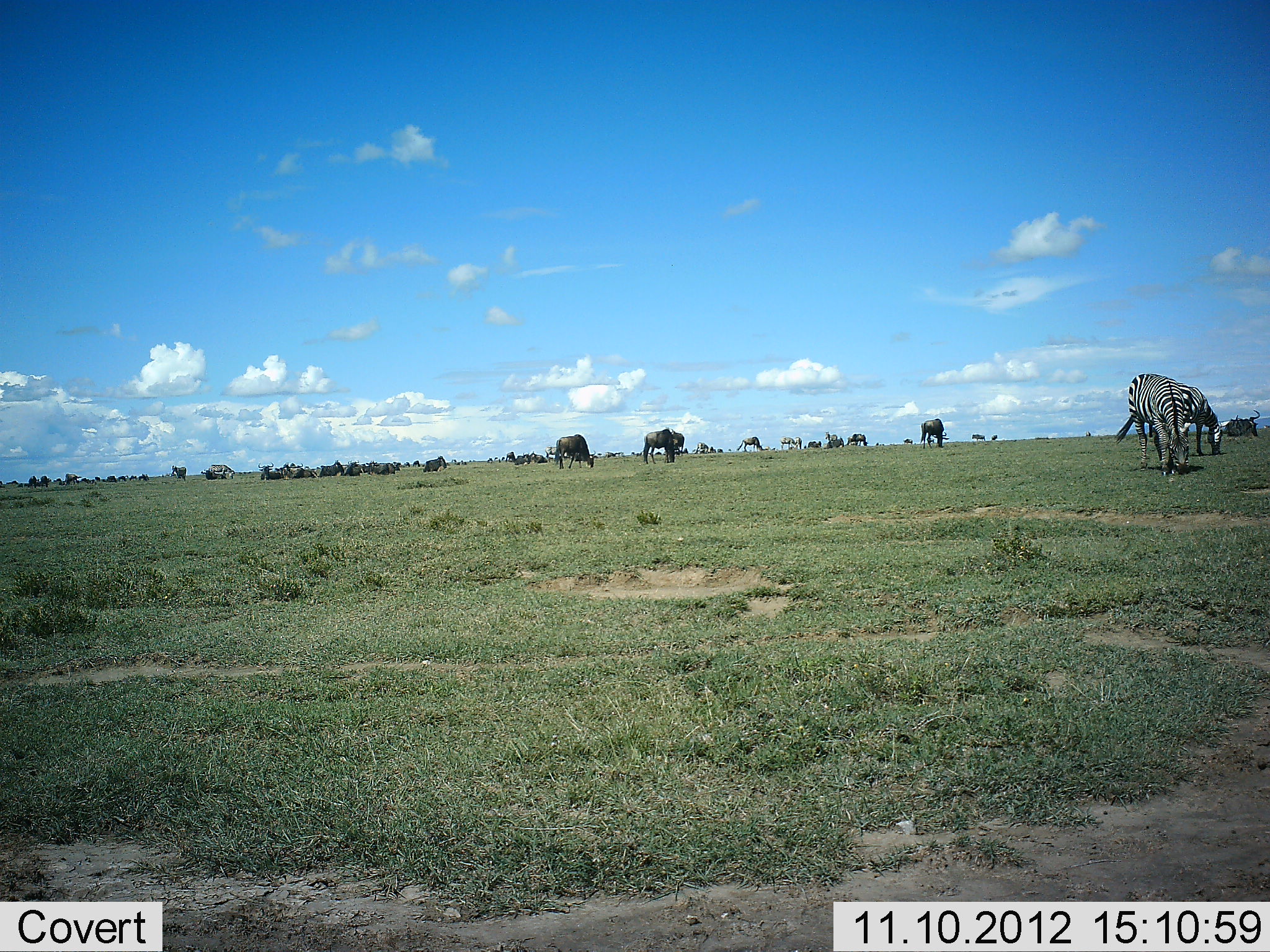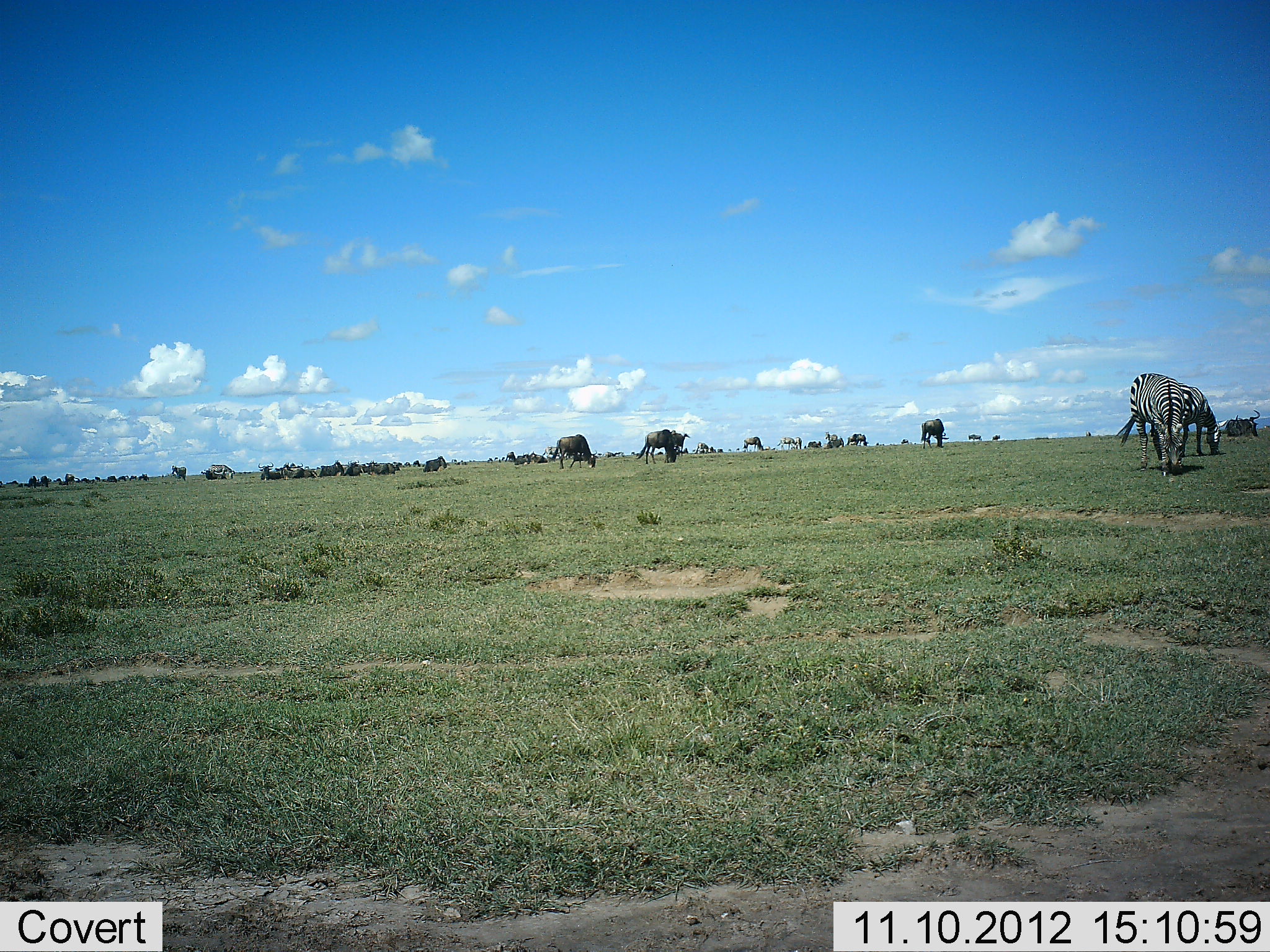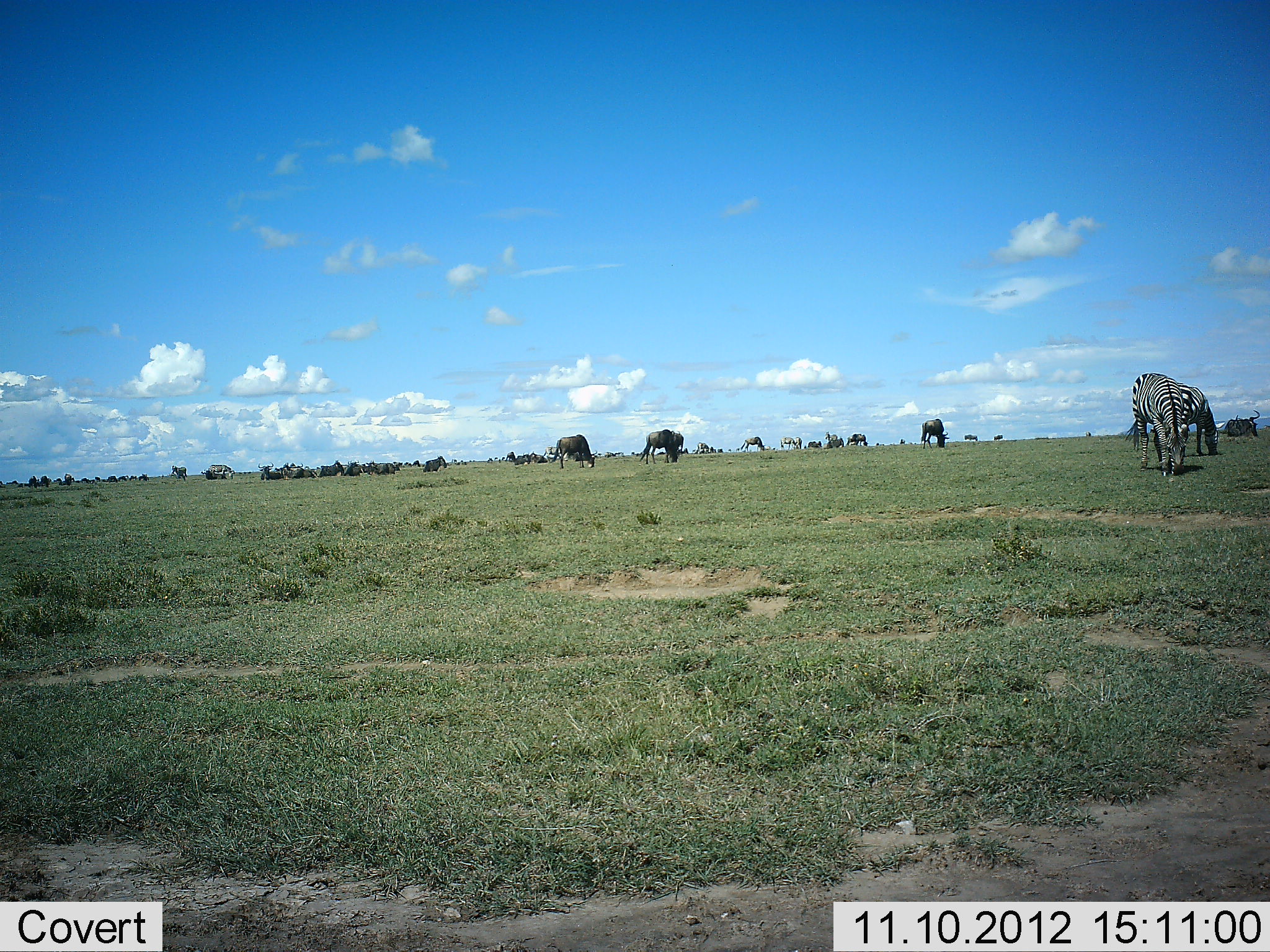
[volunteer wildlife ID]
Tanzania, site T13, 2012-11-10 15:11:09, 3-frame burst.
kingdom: Animalia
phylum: Chordata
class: Mammalia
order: Artiodactyla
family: Bovidae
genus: Connochaetes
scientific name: Connochaetes taurinus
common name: blue wildebeest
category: wildebeest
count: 11-50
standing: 64%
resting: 27%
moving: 9%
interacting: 0%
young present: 0%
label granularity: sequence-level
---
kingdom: Animalia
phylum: Chordata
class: Mammalia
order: Perissodactyla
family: Equidae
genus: Equus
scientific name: Equus quagga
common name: plains zebra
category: zebra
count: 2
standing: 14%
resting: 0%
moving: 7%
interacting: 0%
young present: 0%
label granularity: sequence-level